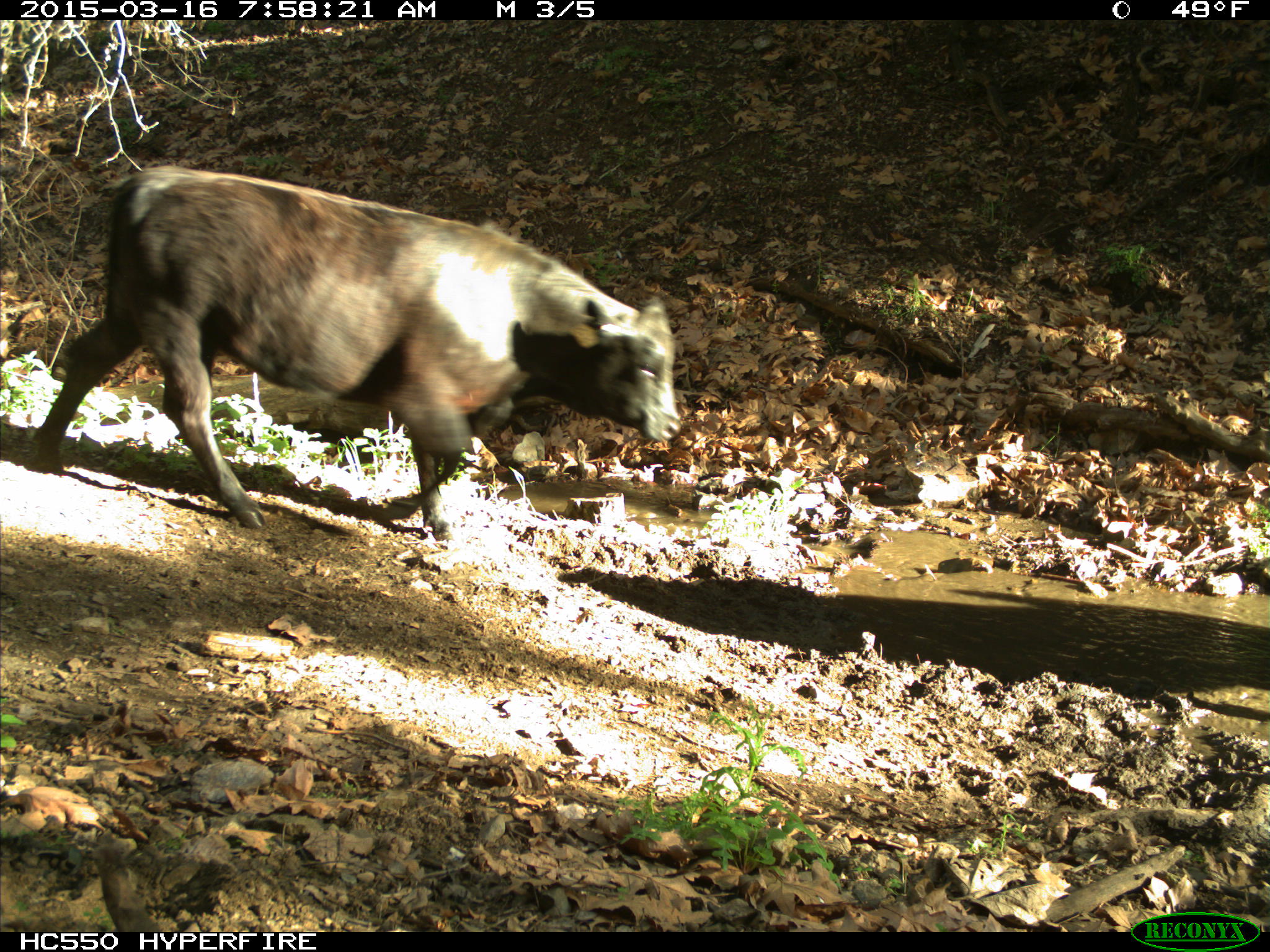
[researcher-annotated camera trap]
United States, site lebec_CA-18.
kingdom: Animalia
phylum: Chordata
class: Mammalia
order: Artiodactyla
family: Bovidae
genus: Bos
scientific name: Bos taurus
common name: domestic cow